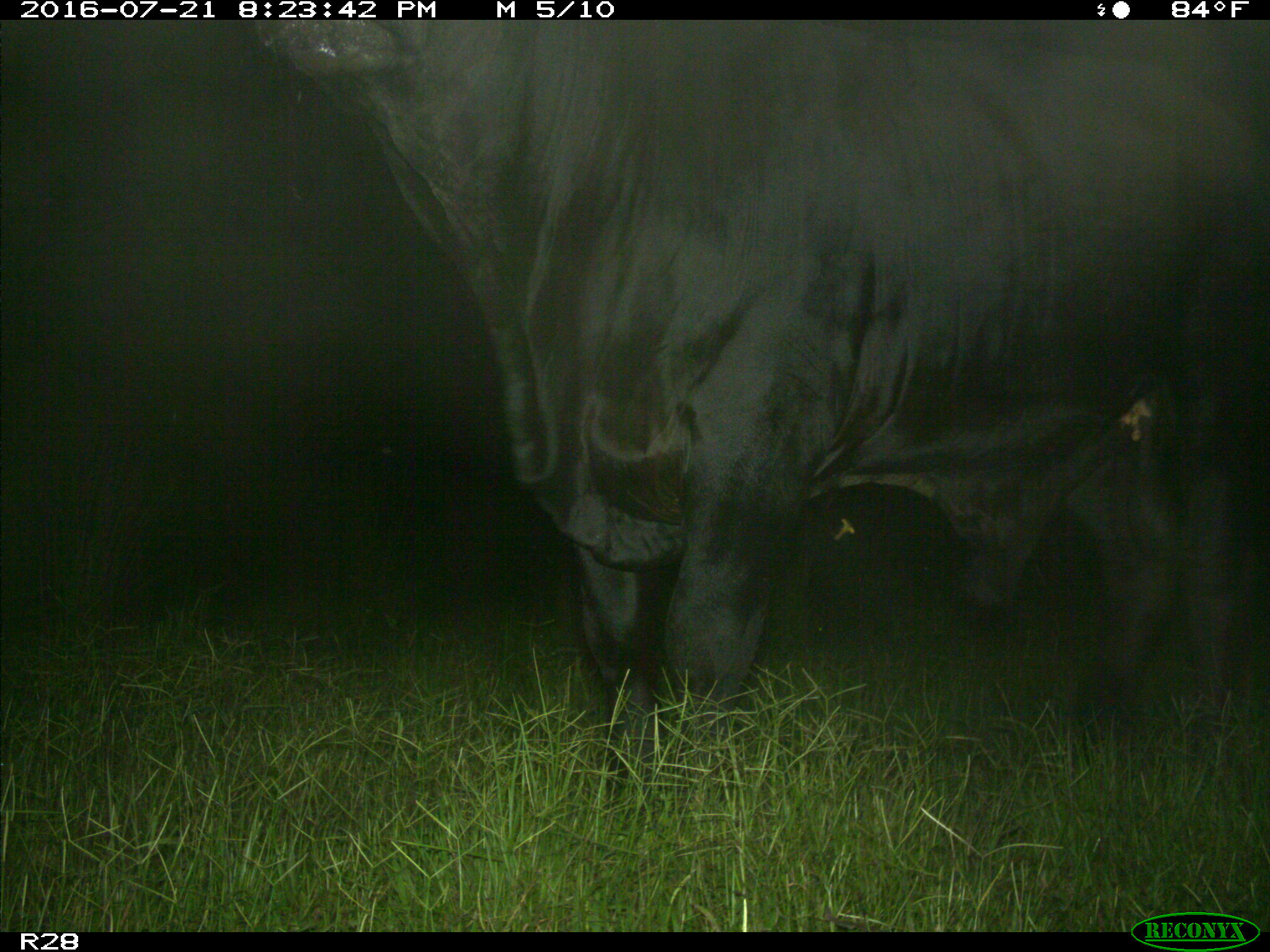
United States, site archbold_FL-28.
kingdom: Animalia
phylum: Chordata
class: Mammalia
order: Artiodactyla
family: Bovidae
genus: Bos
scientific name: Bos taurus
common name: domestic cow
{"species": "Bos taurus (domestic cow)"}